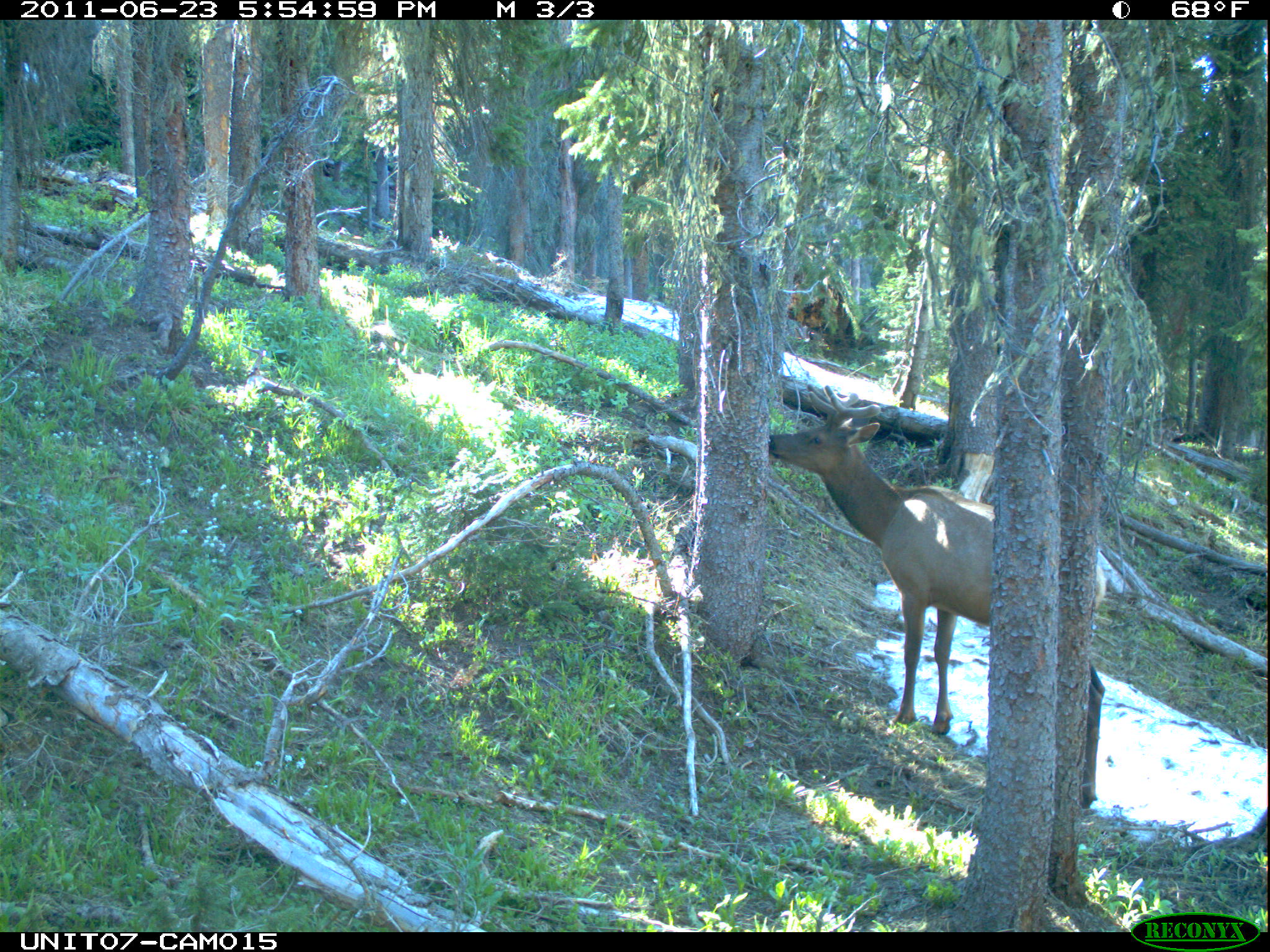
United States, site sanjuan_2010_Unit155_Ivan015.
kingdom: Animalia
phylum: Chordata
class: Mammalia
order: Artiodactyla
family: Cervidae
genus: Cervus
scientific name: Cervus elaphus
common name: red deer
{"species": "Cervus elaphus (red deer)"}